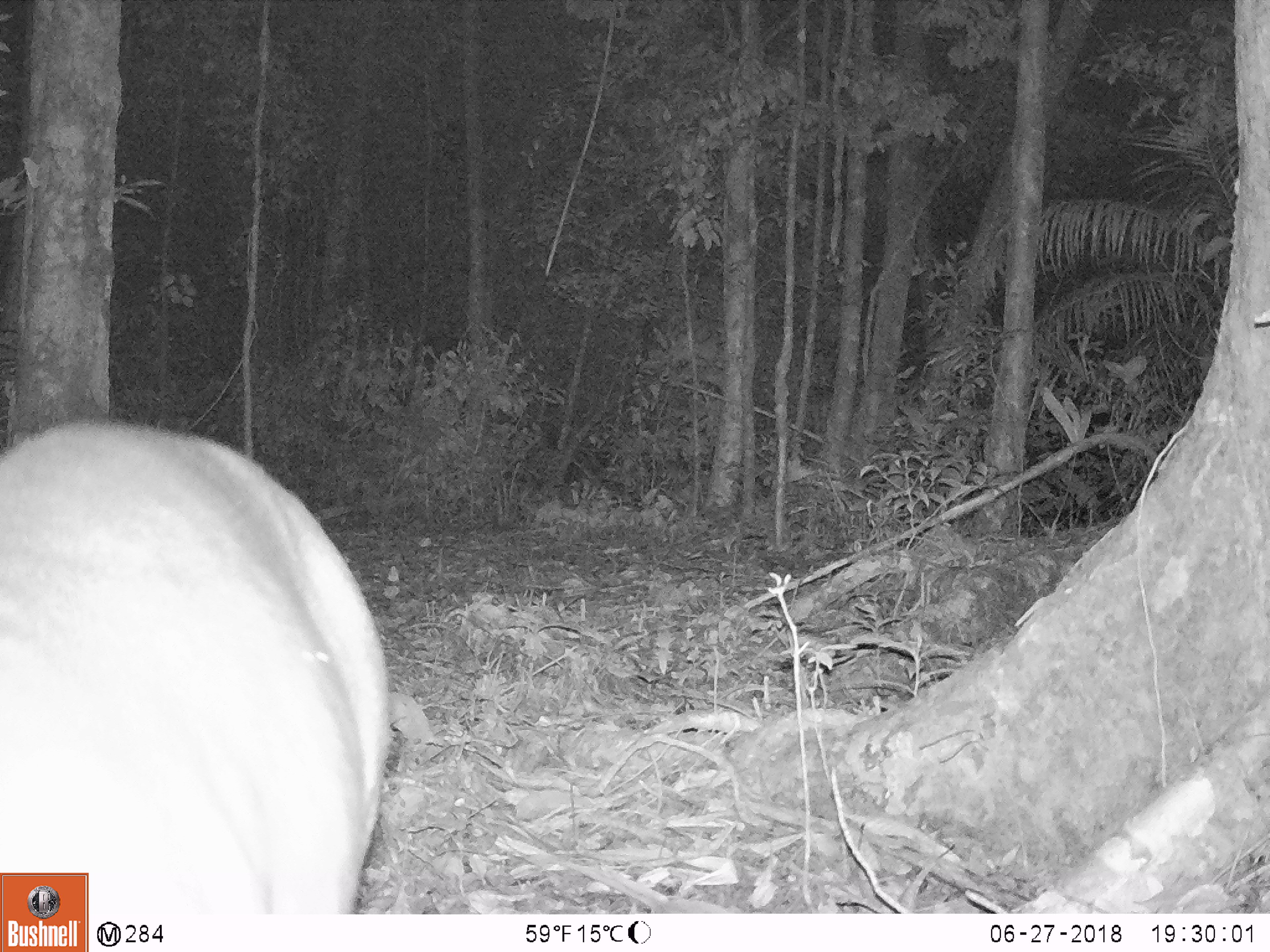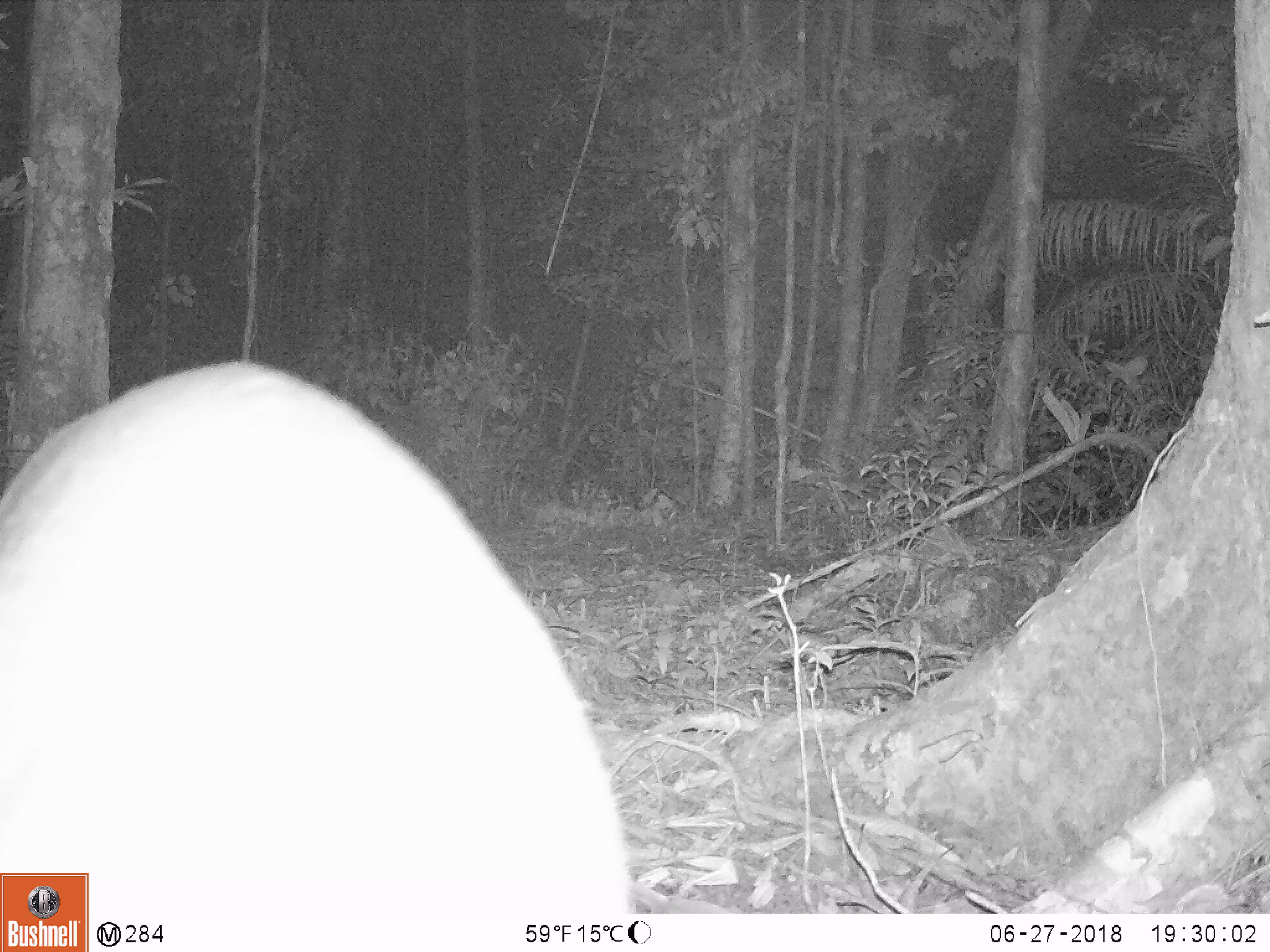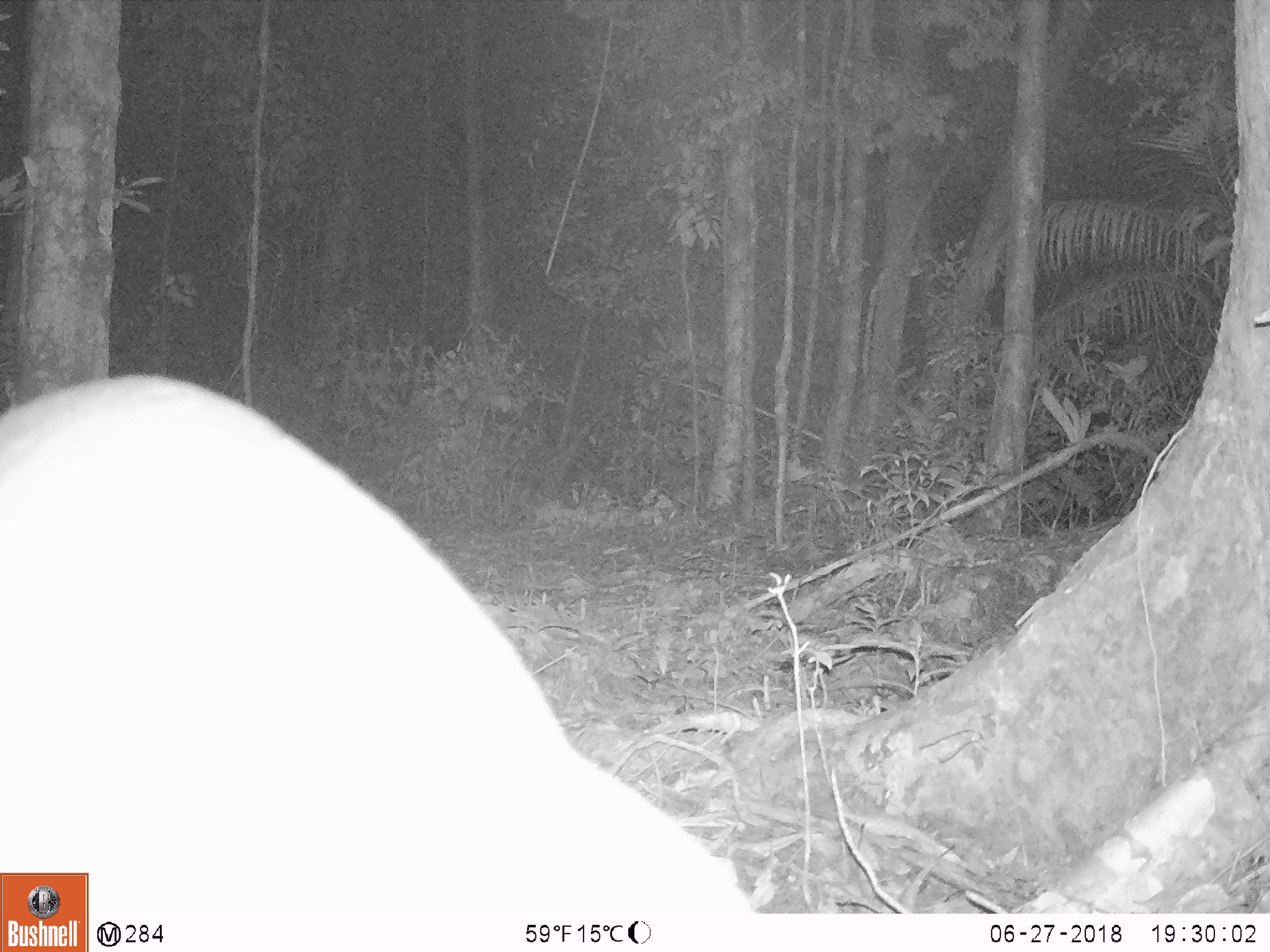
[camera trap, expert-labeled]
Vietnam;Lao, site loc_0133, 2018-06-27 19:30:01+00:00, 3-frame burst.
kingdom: Animalia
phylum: Chordata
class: Mammalia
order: Artiodactyla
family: Cervidae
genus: Muntiacus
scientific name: Muntiacus vuquangensis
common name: large-antlered muntjac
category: large antlered muntjac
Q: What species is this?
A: Large antlered muntjac (large-antlered muntjac) (Muntiacus vuquangensis).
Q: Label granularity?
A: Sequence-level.